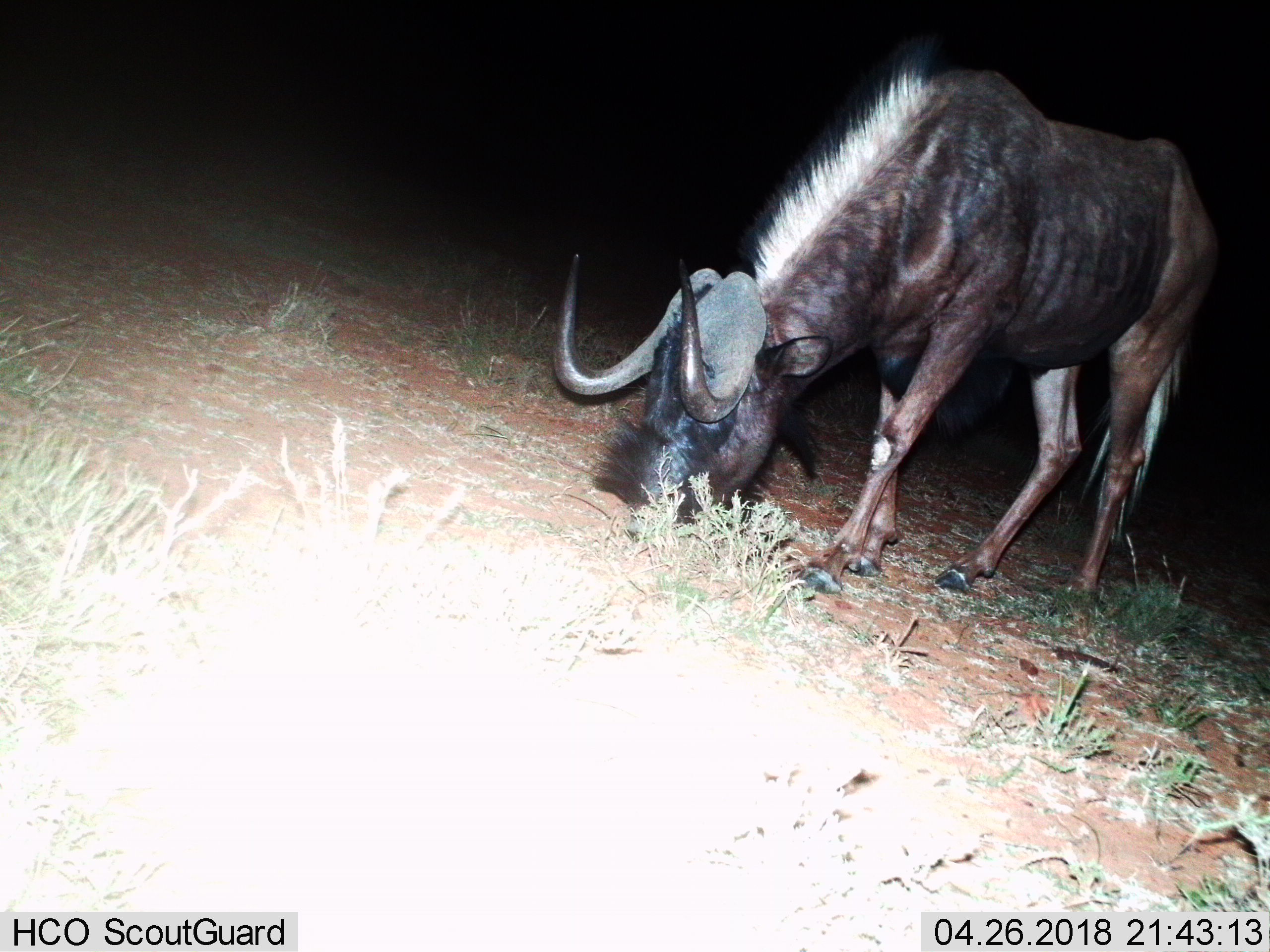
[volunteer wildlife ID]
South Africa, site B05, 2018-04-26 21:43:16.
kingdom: Animalia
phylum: Chordata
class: Mammalia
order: Artiodactyla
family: Bovidae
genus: Connochaetes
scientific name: Connochaetes gnou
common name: black wildebeest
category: wildebeestblack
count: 1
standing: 0%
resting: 0%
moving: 0%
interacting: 0%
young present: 0%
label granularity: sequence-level